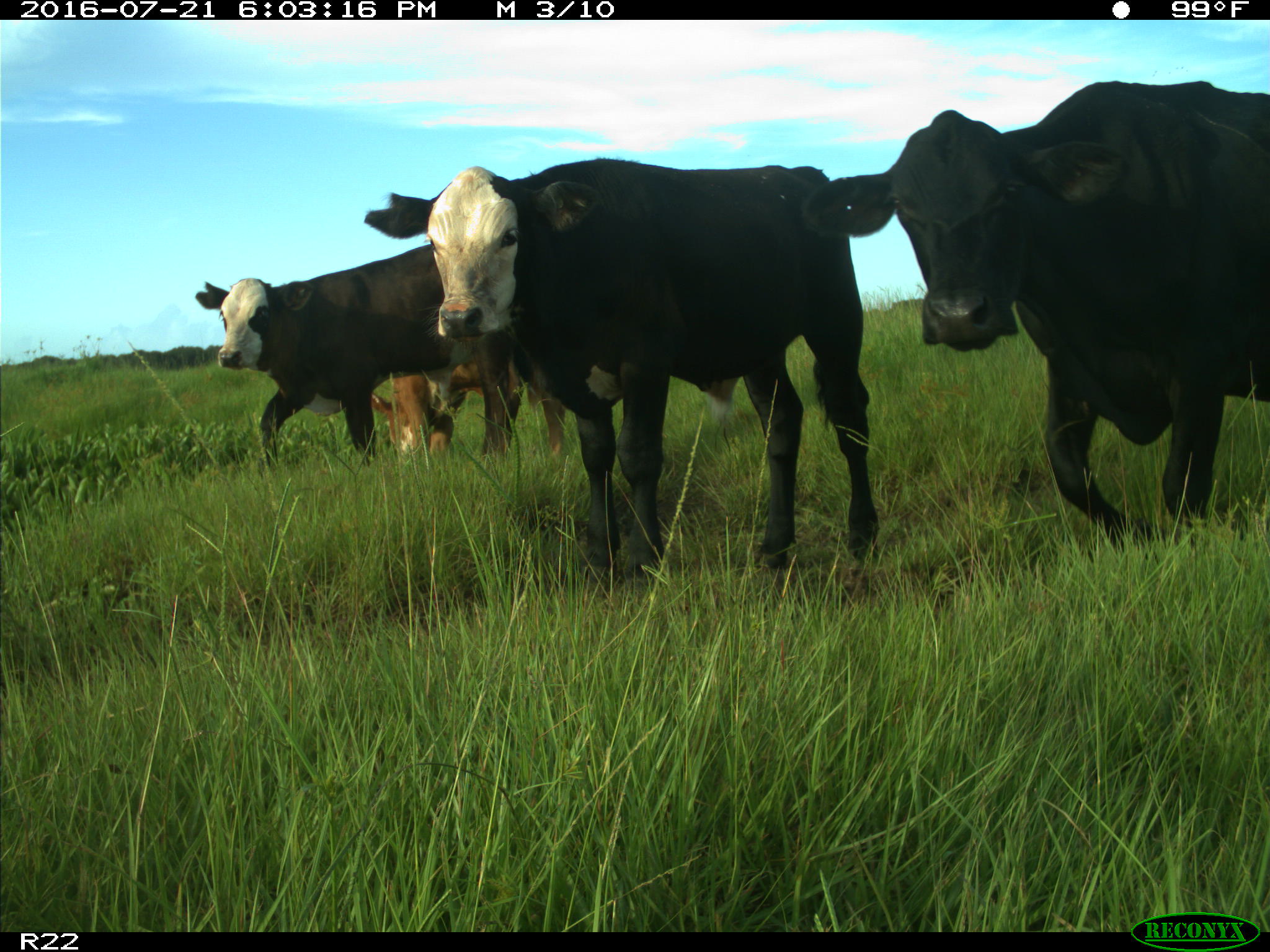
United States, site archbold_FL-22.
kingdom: Animalia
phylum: Chordata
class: Mammalia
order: Artiodactyla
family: Bovidae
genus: Bos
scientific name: Bos taurus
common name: domestic cow